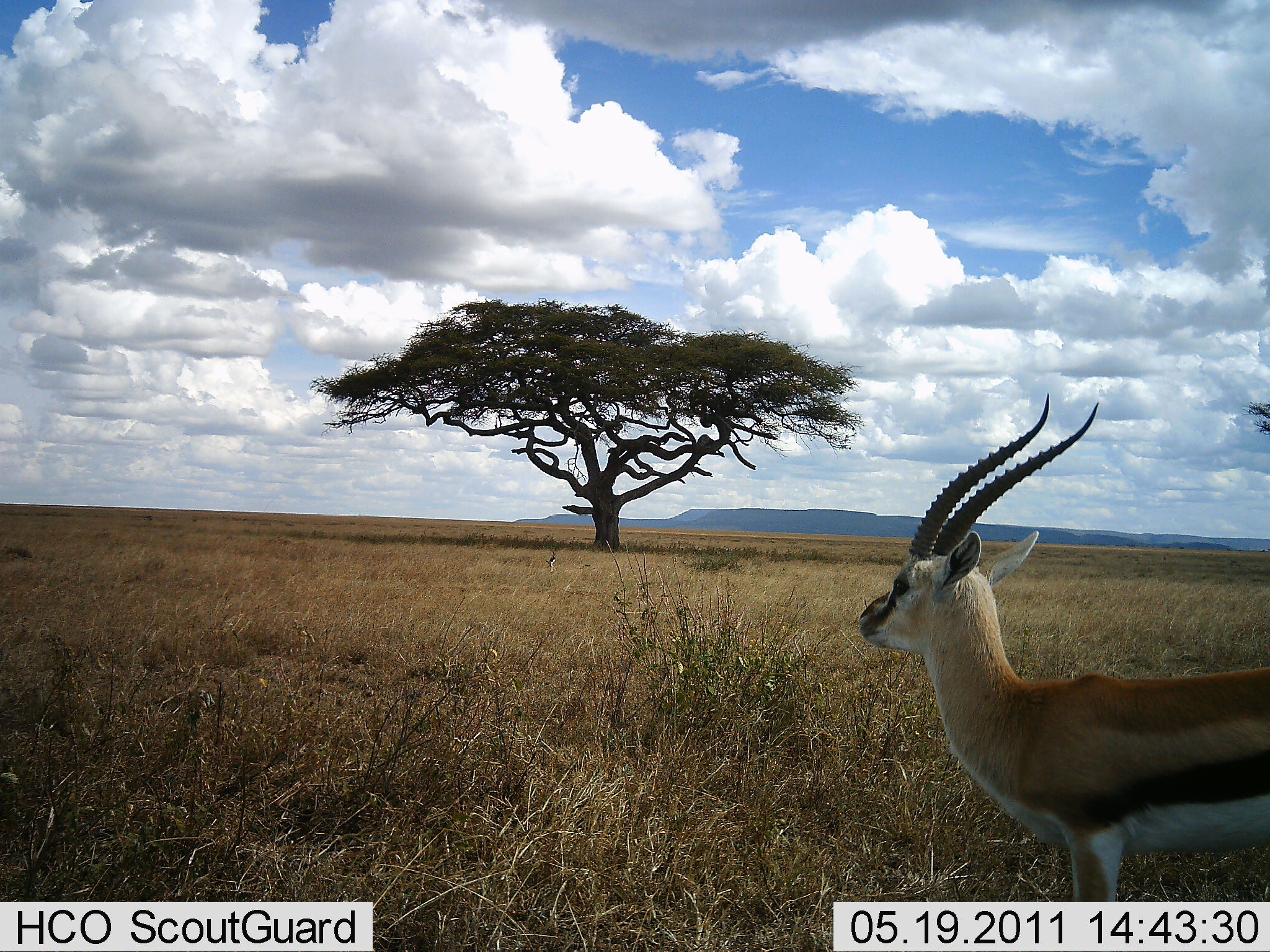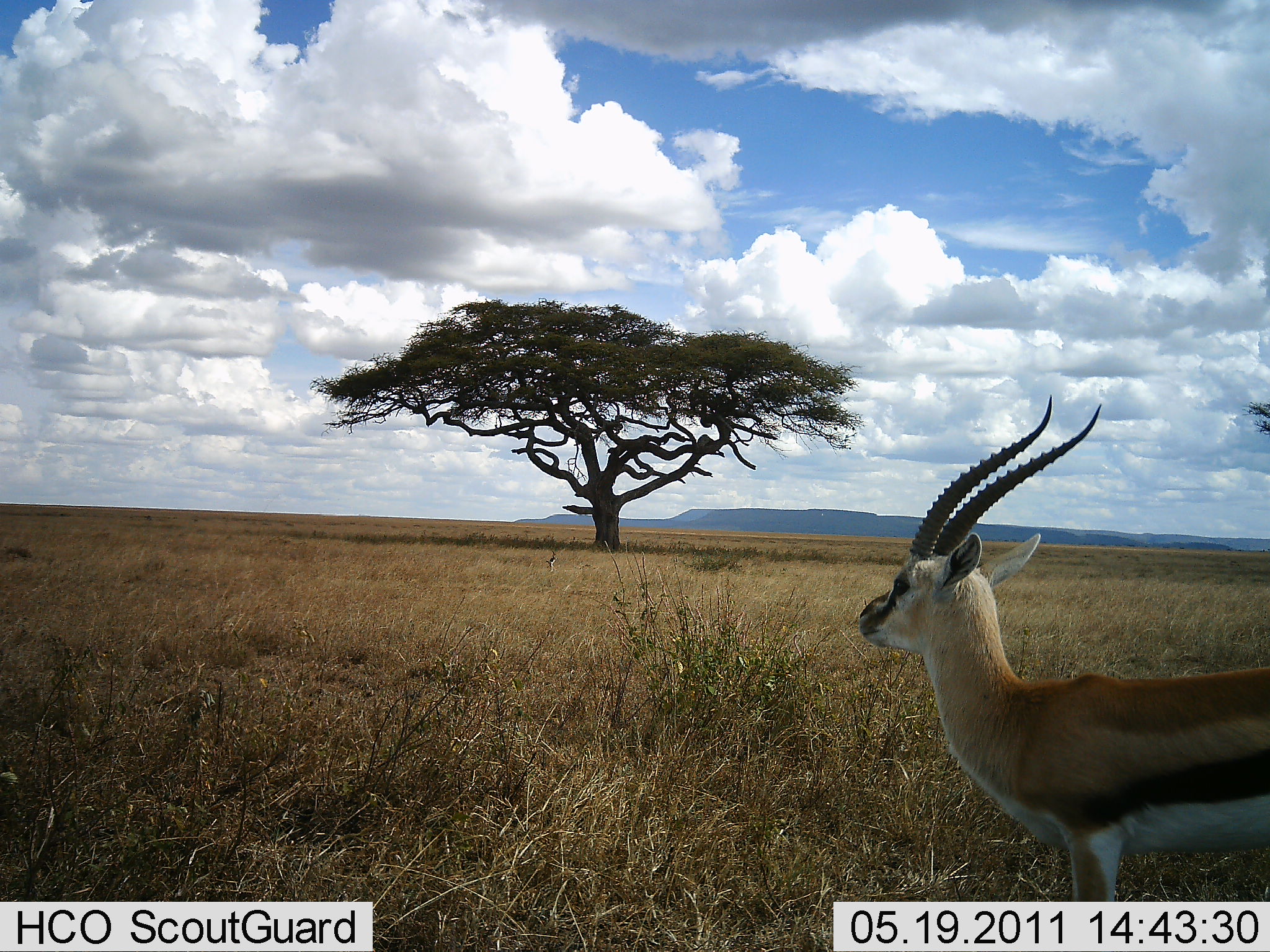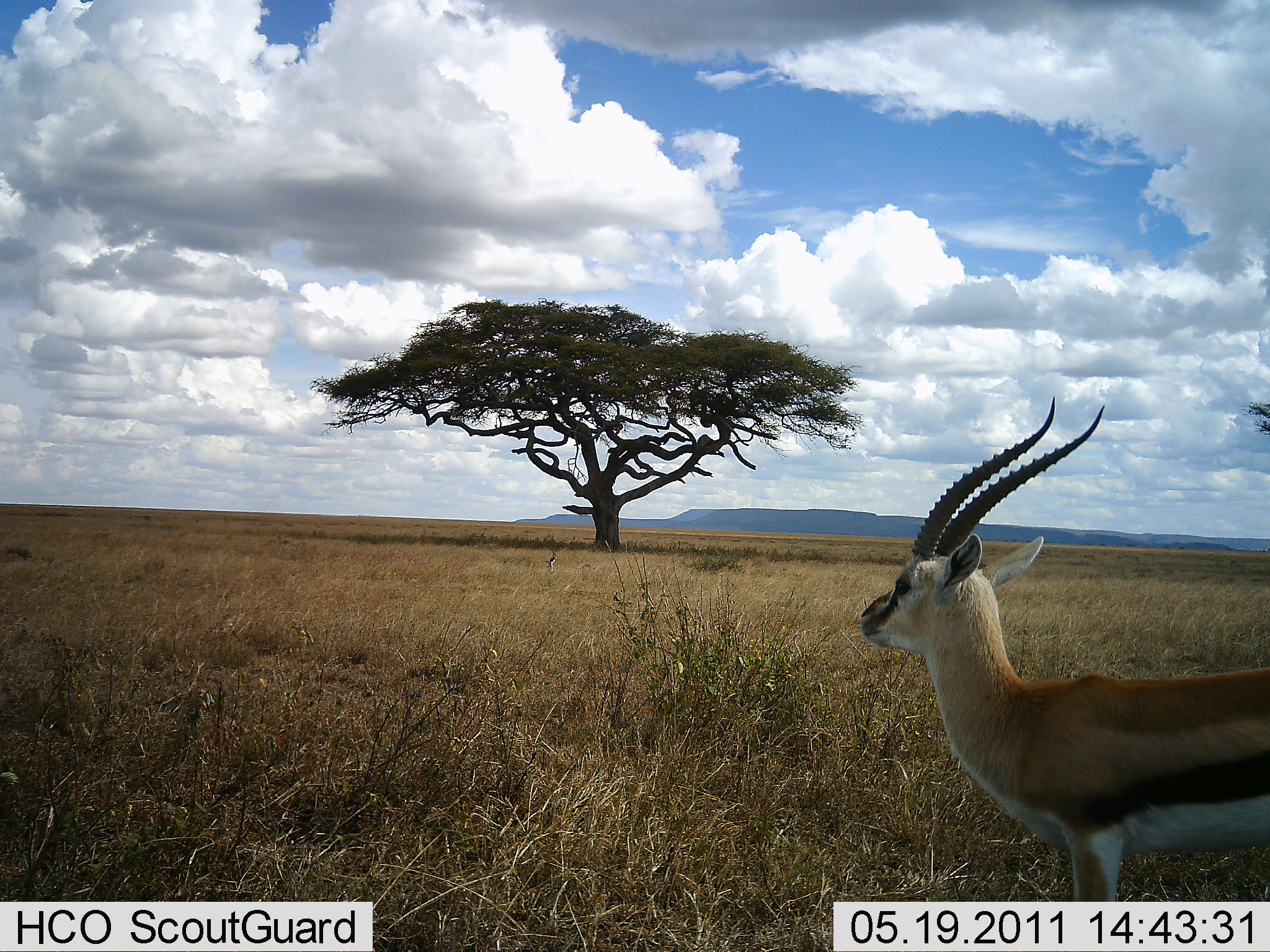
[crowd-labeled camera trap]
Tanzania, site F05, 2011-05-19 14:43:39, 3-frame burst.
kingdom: Animalia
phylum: Chordata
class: Mammalia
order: Artiodactyla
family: Bovidae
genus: Eudorcas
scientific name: Eudorcas thomsonii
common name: thomson's gazelle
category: gazellethomsons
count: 1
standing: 100%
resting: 0%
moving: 0%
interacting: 0%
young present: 0%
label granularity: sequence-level